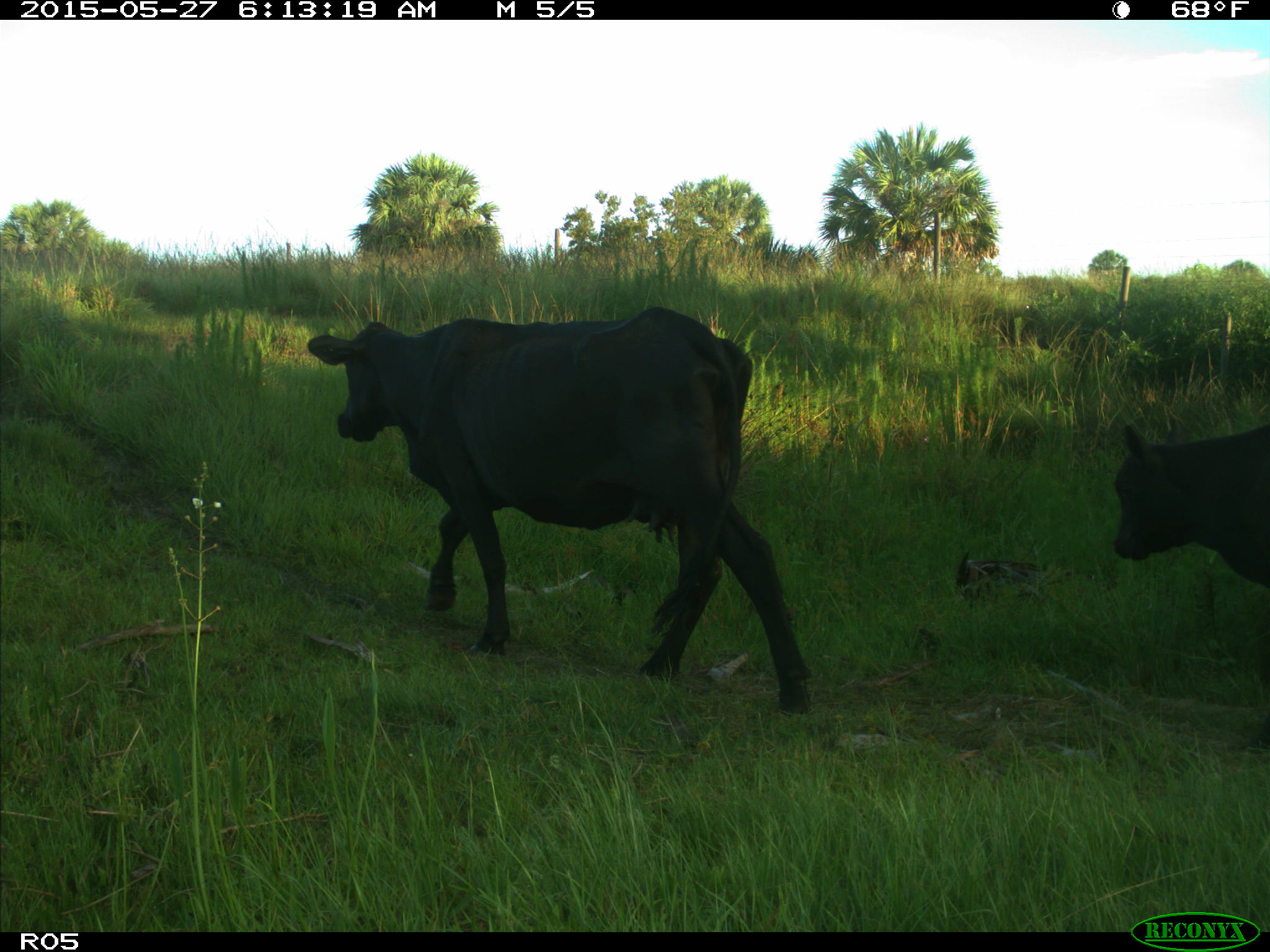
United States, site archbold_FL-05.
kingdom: Animalia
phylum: Chordata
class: Mammalia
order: Artiodactyla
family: Bovidae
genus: Bos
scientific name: Bos taurus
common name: domestic cow